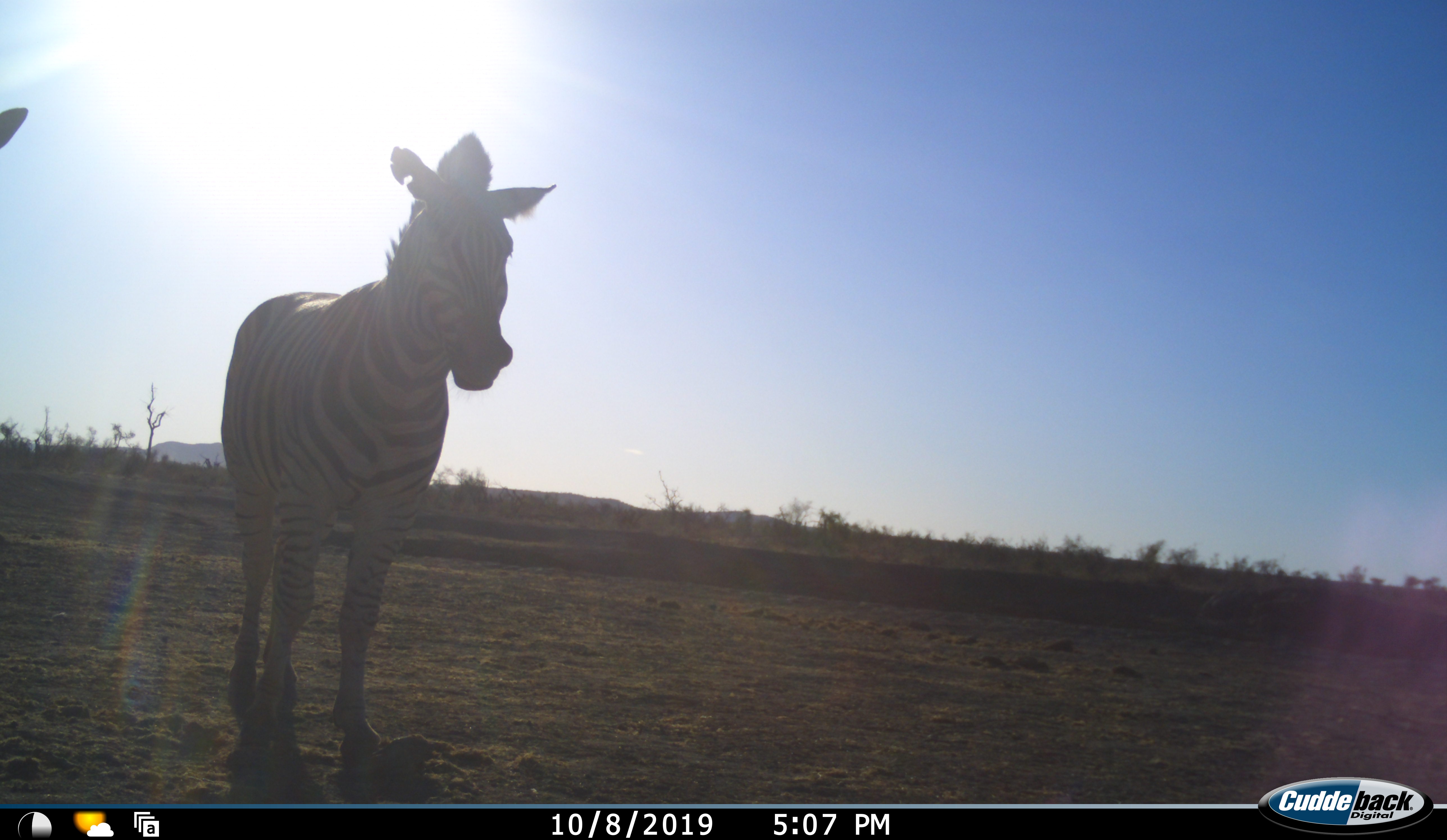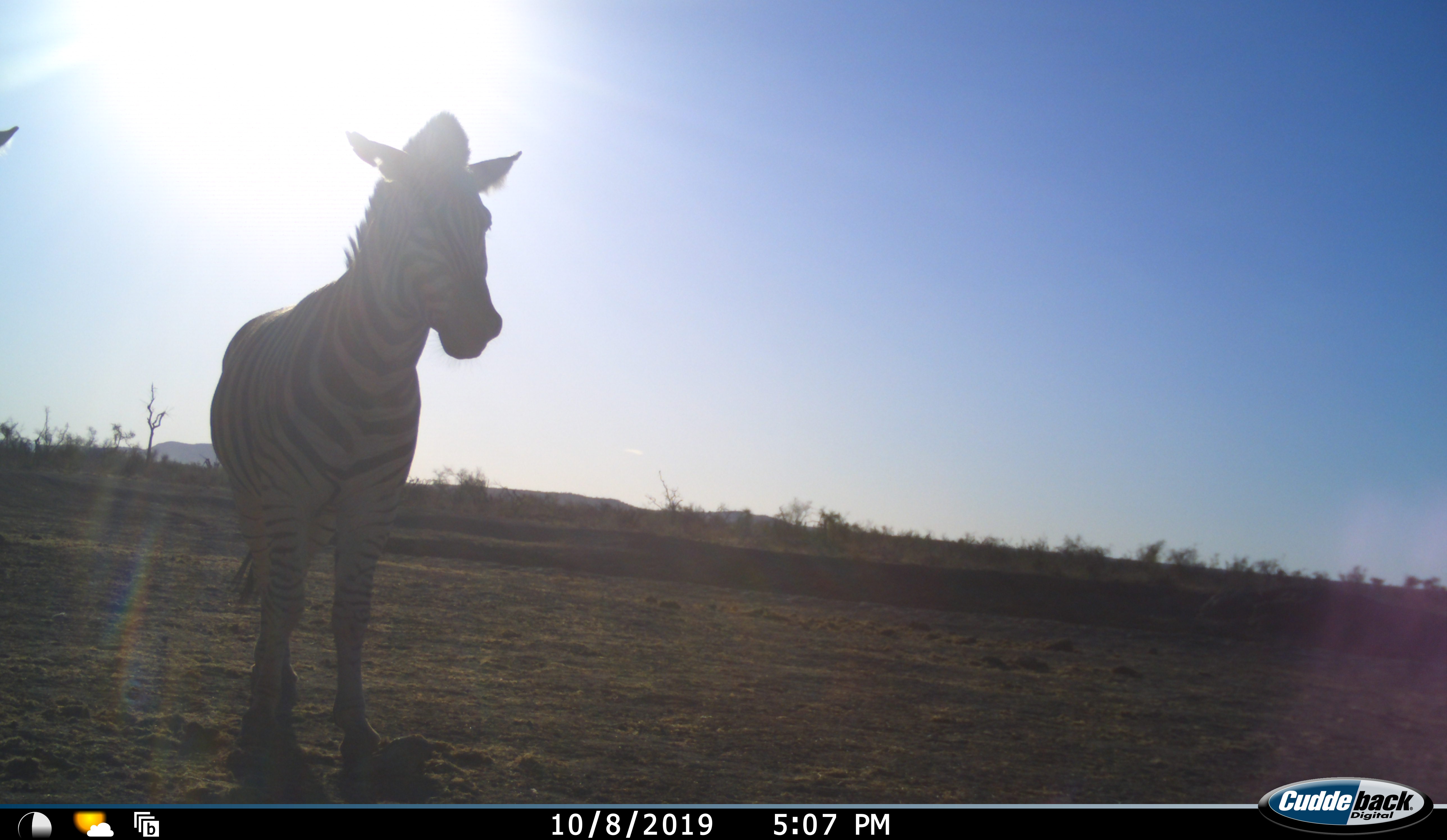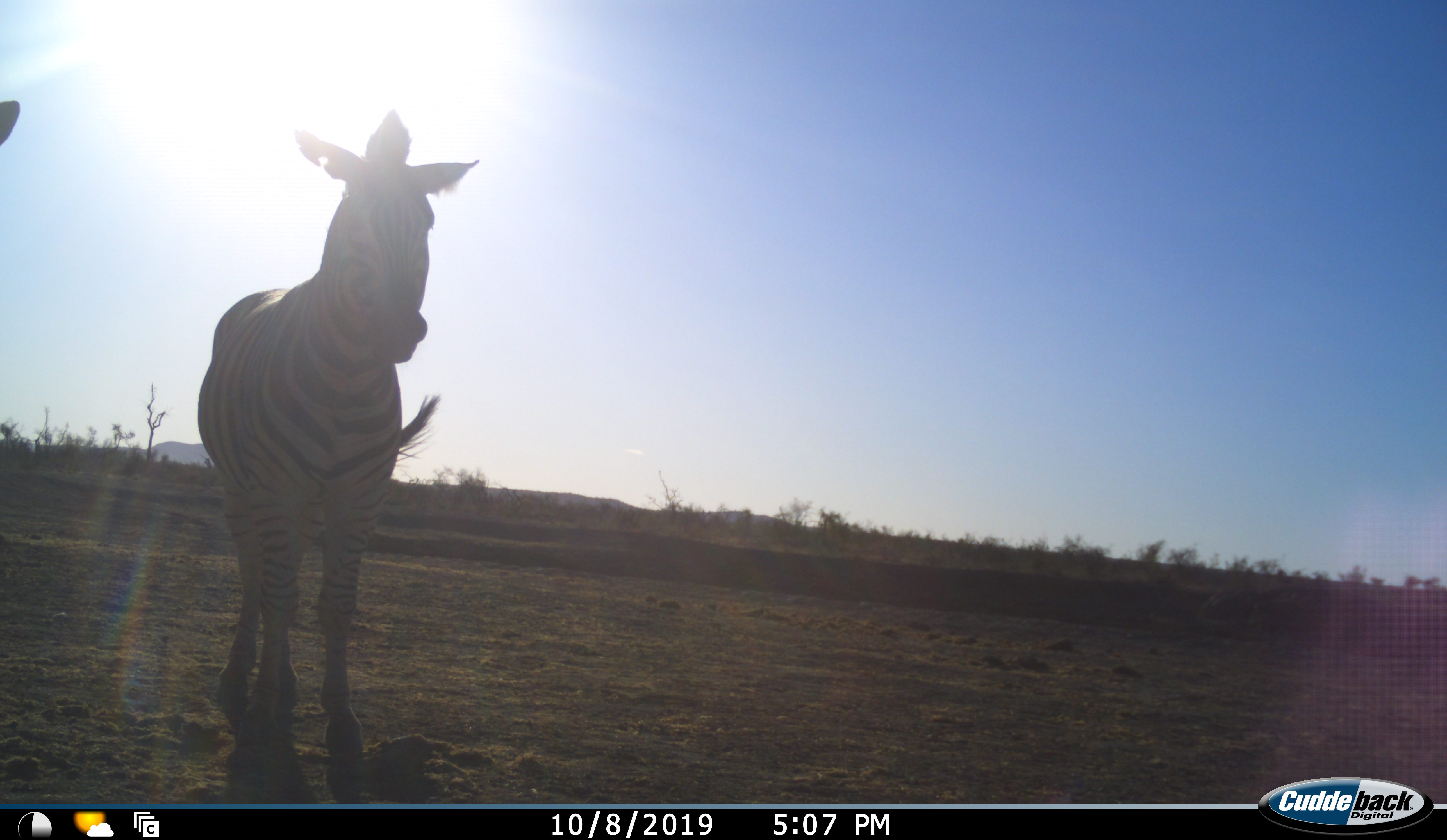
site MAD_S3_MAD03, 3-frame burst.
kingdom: Animalia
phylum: Chordata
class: Mammalia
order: Perissodactyla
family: Equidae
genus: Equus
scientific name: Equus quagga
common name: plains zebra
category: zebraplains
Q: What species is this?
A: Zebraplains (plains zebra) (Equus quagga).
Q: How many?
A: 2.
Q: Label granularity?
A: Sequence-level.